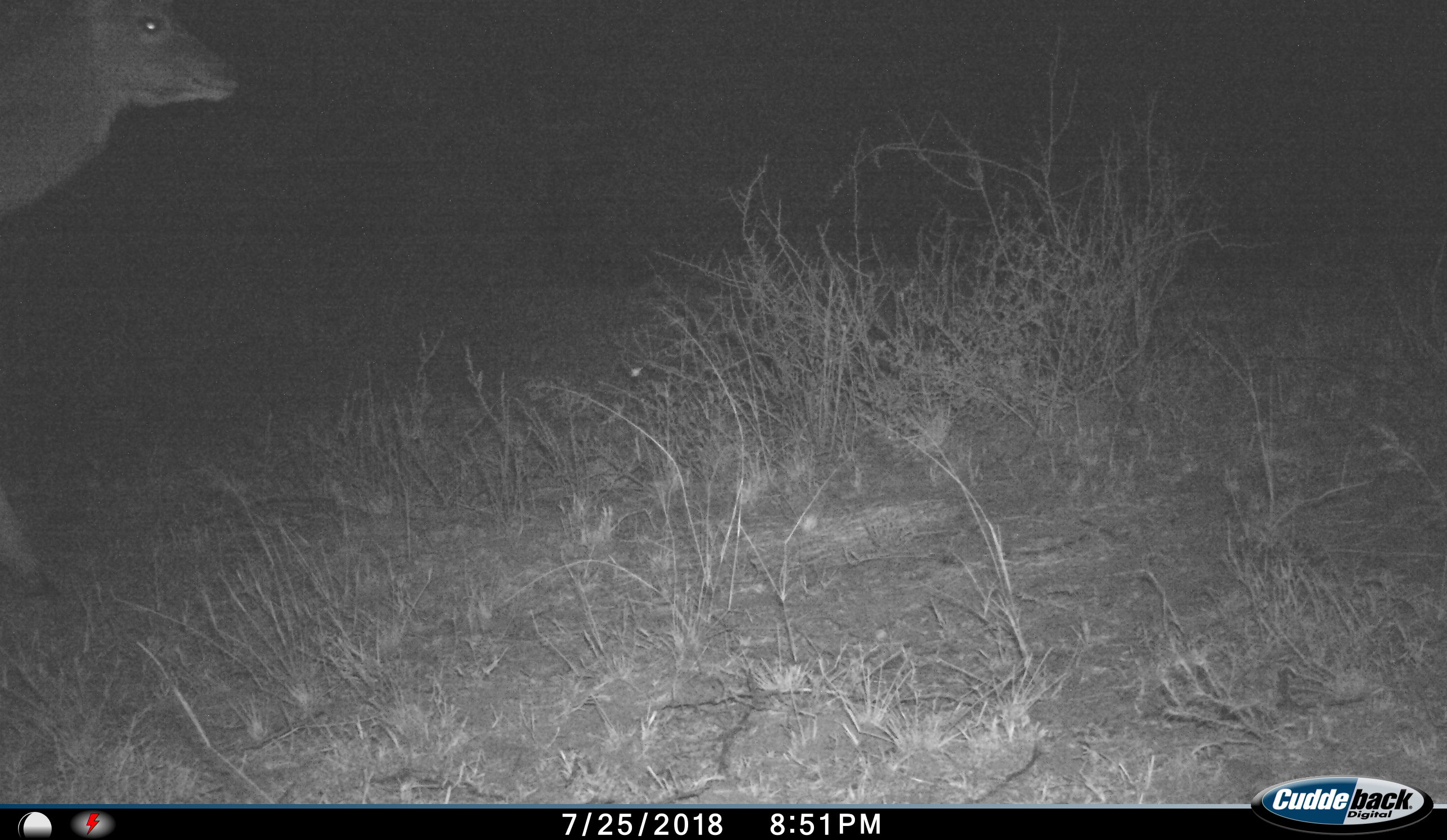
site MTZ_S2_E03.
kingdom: Animalia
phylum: Chordata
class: Mammalia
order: Artiodactyla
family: Bovidae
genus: Tragelaphus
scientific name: Tragelaphus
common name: kudu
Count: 1.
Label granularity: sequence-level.